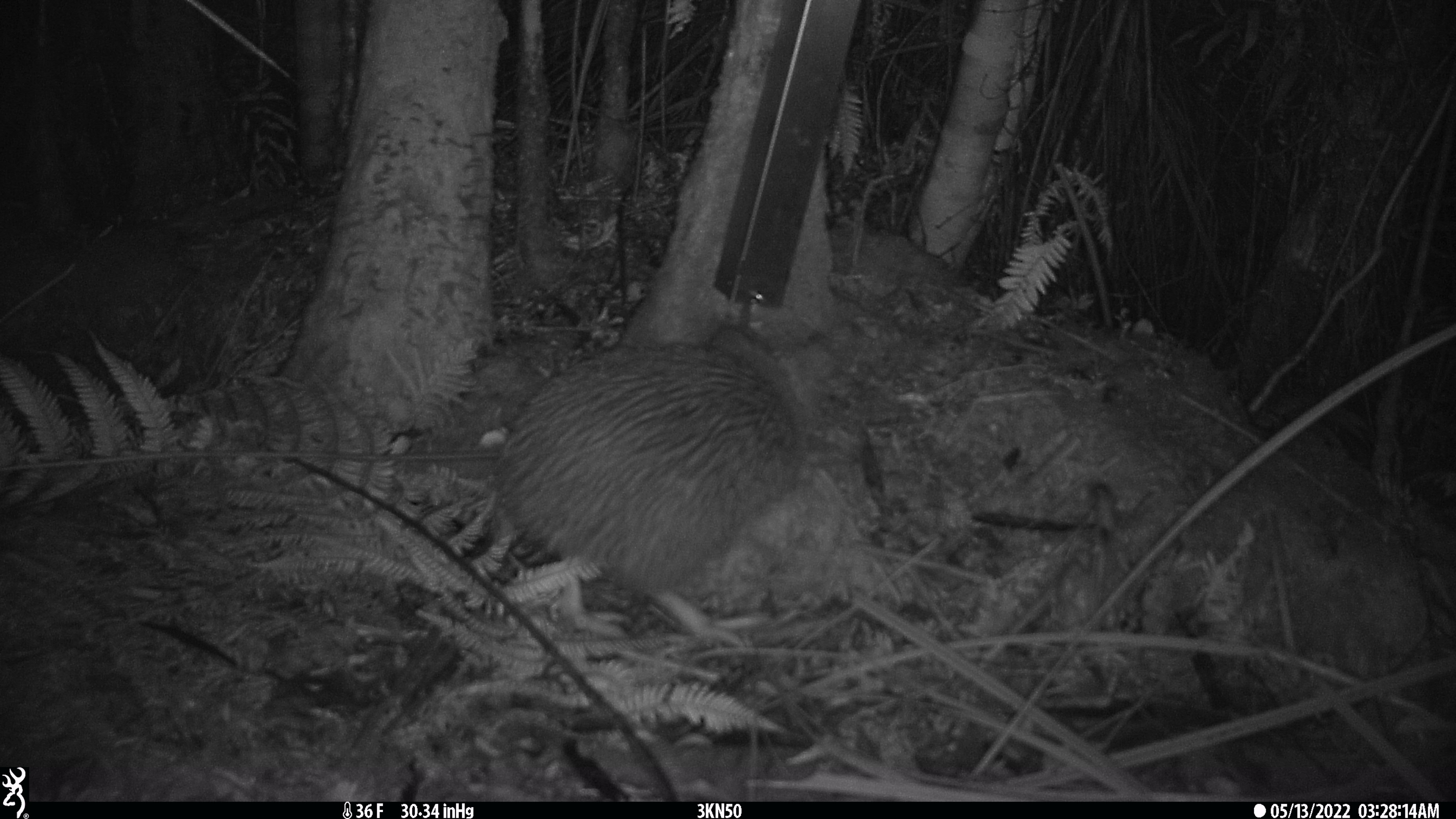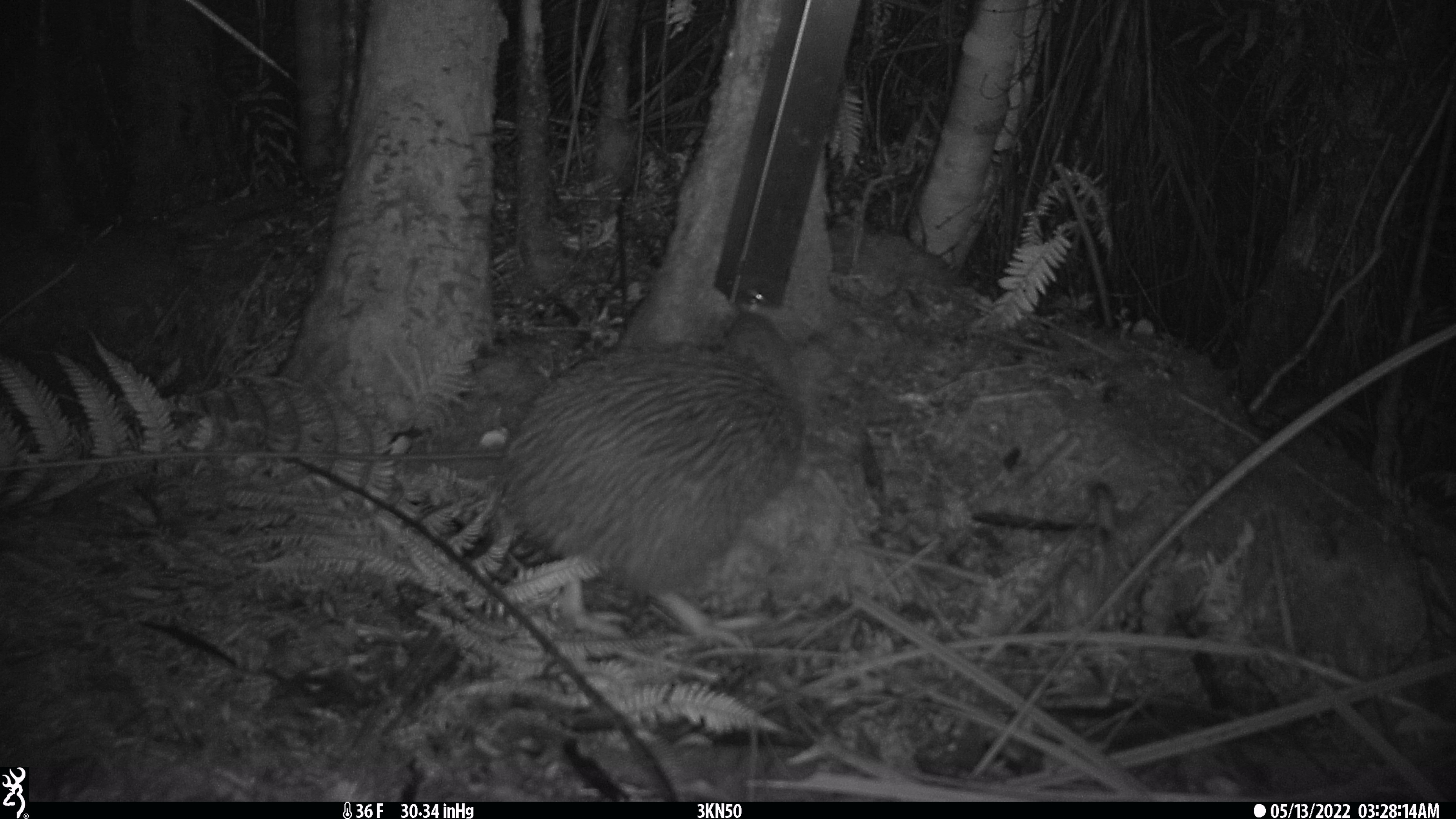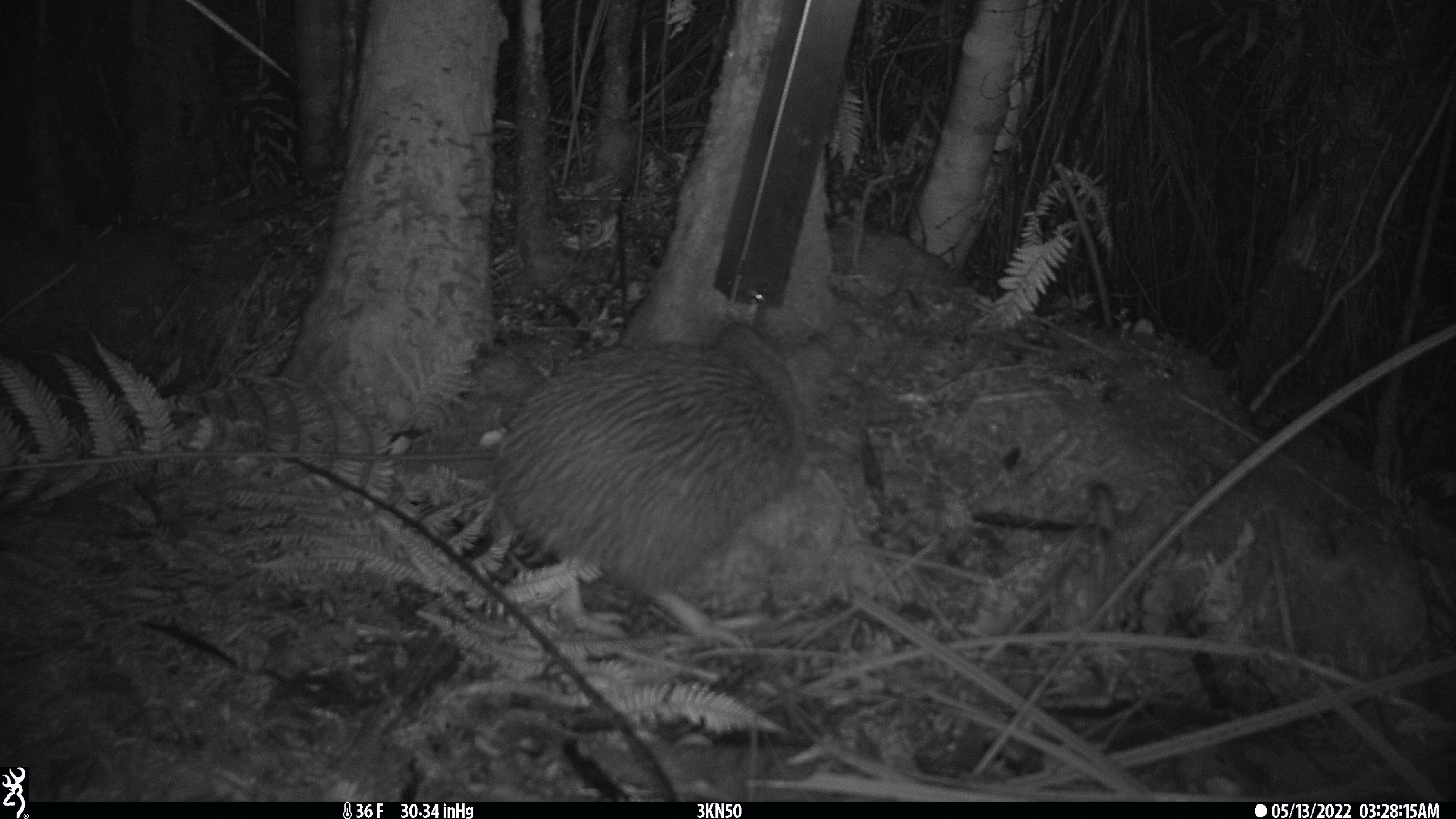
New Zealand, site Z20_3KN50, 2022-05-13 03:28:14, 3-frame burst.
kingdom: Animalia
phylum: Chordata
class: Aves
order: Apterygiformes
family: Apterygidae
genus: Apteryx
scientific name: Apteryx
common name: kiwi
Kiwi (Apteryx).